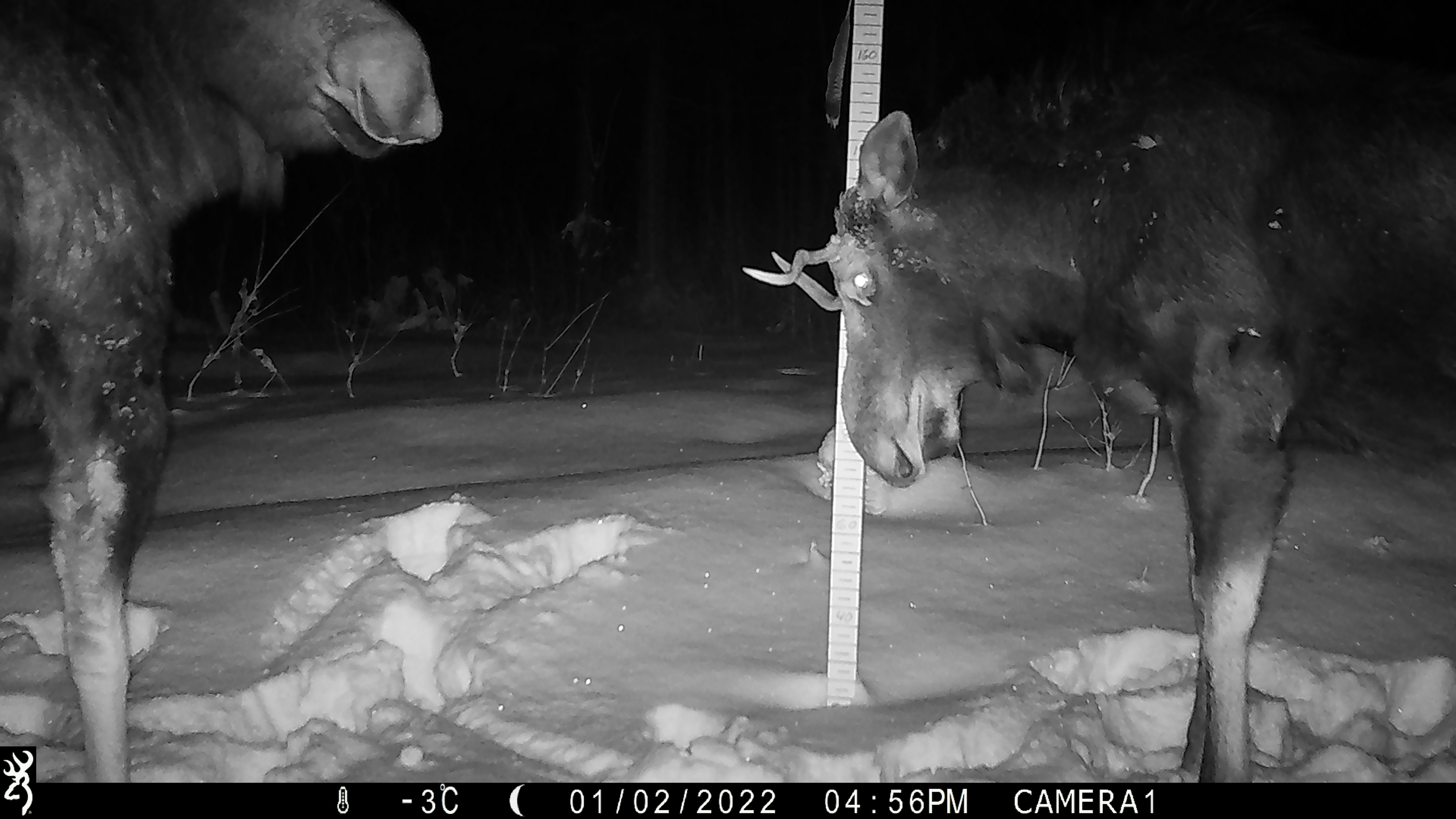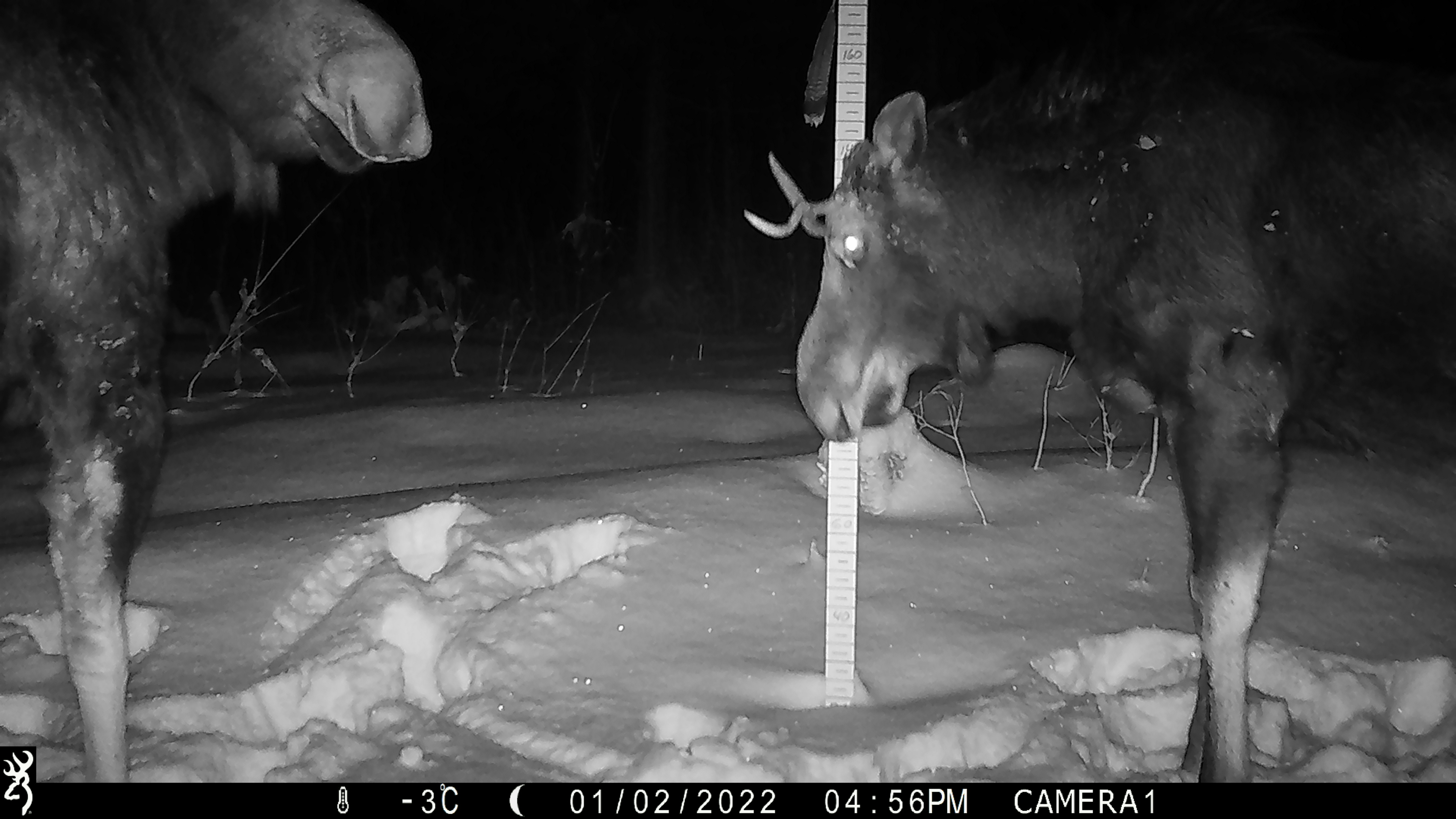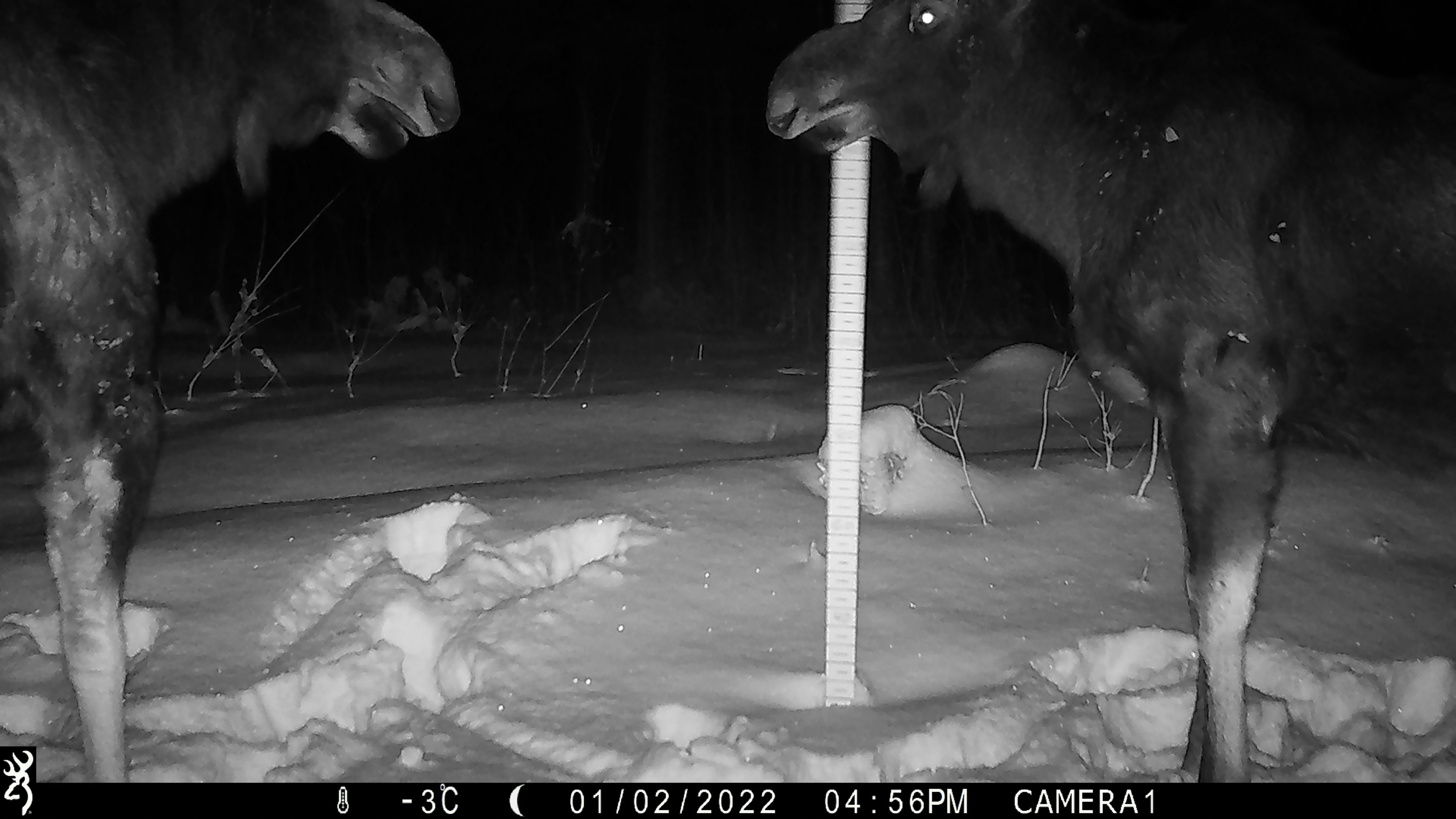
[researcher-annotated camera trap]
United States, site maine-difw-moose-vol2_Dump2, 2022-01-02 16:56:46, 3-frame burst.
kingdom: Animalia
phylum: Chordata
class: Mammalia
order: Artiodactyla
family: Cervidae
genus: Alces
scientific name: Alces alces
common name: moose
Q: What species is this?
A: Moose (Alces alces).